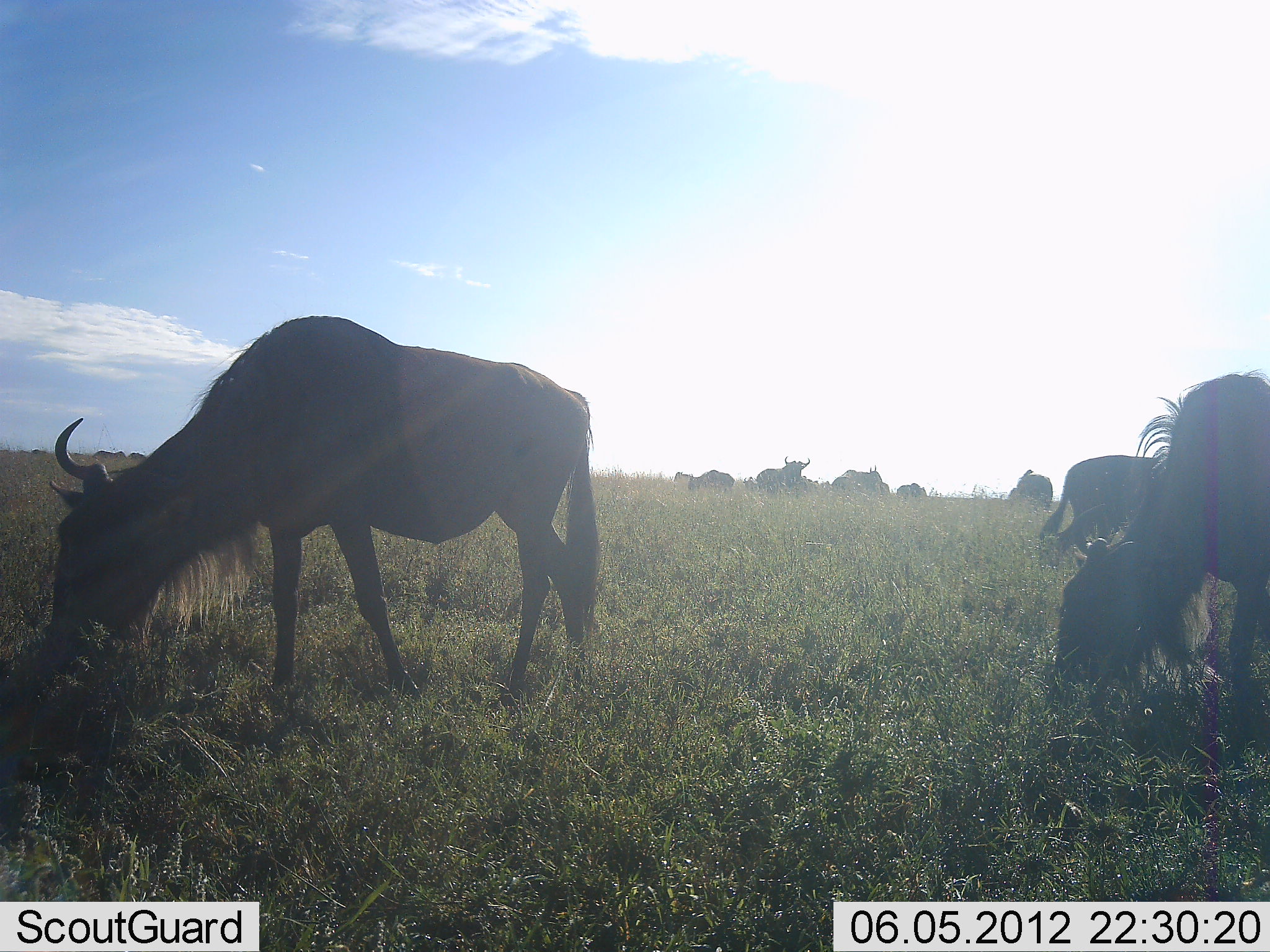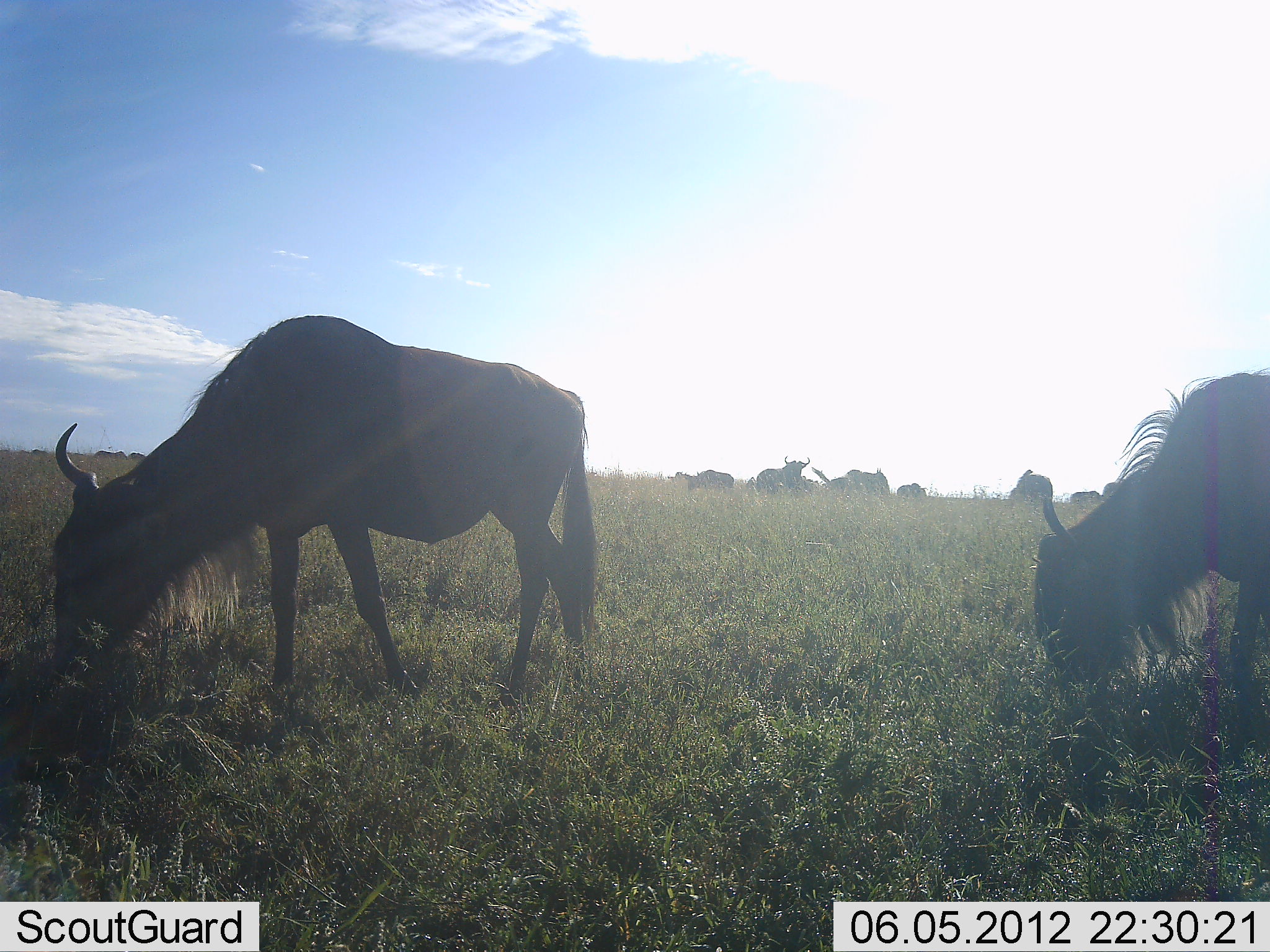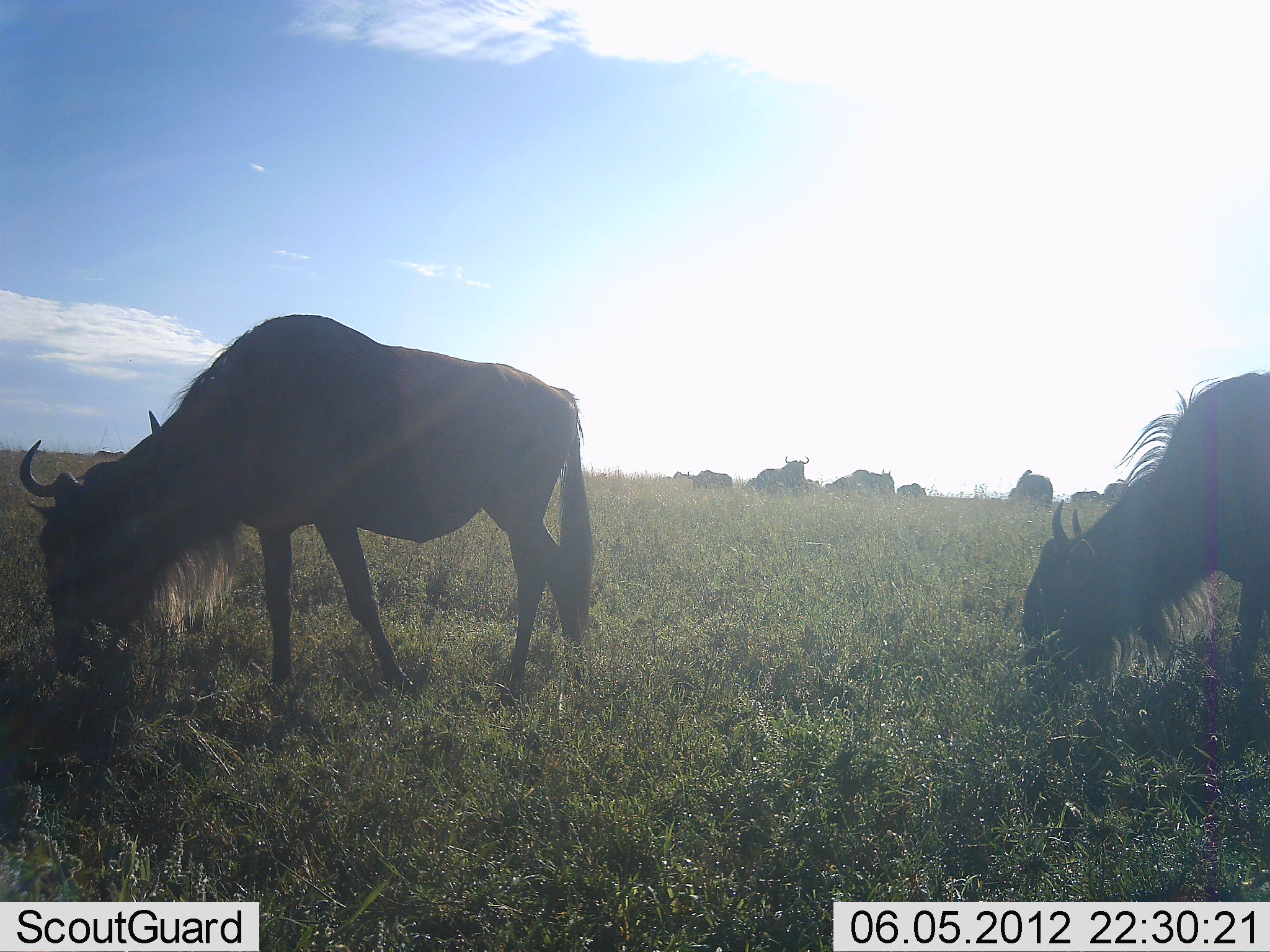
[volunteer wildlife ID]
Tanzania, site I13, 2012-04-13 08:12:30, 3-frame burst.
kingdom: Animalia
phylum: Chordata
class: Mammalia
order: Artiodactyla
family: Bovidae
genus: Connochaetes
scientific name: Connochaetes taurinus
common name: blue wildebeest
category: wildebeest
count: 10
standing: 48%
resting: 21%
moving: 17%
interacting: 3%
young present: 7%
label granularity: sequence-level